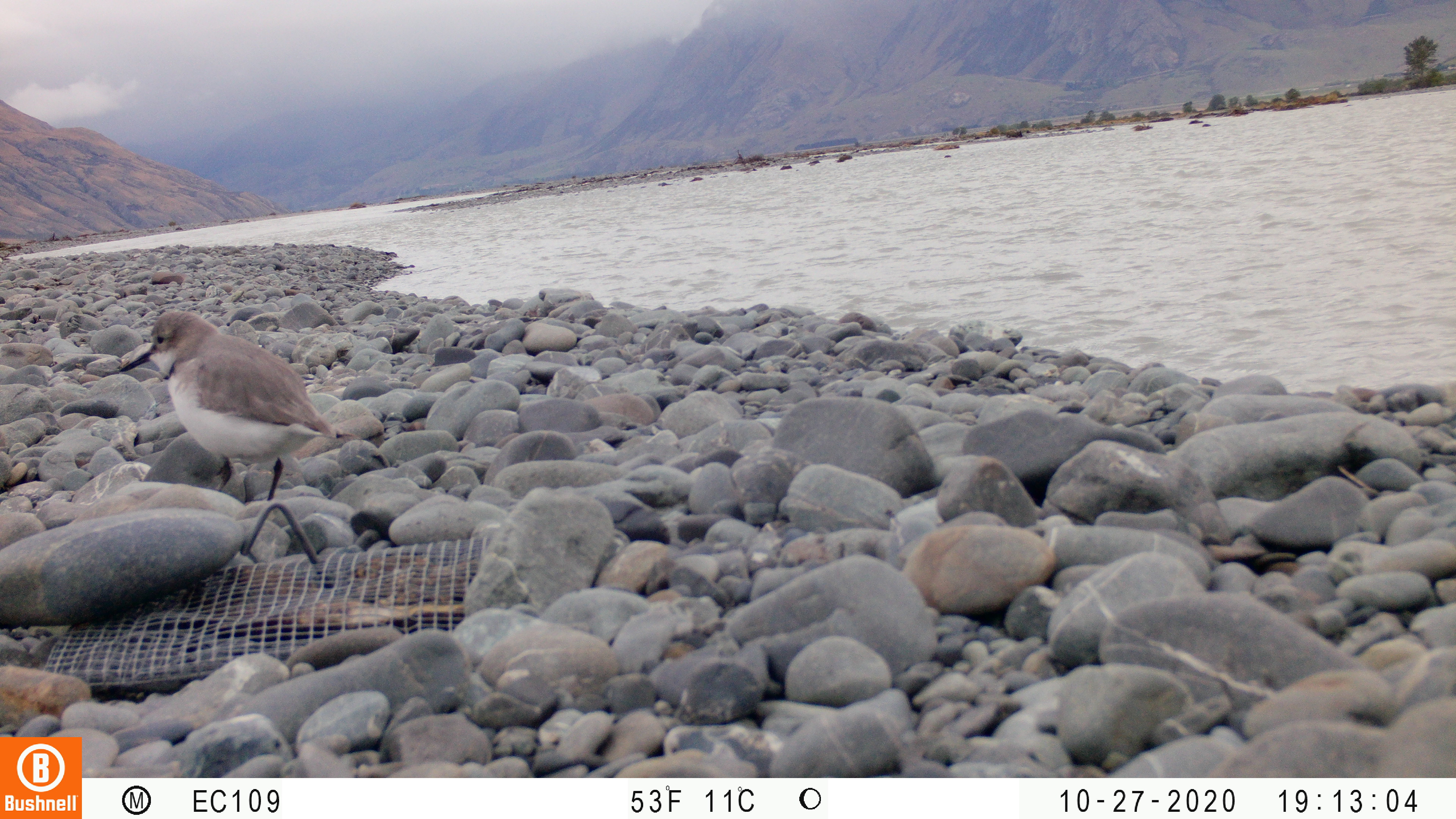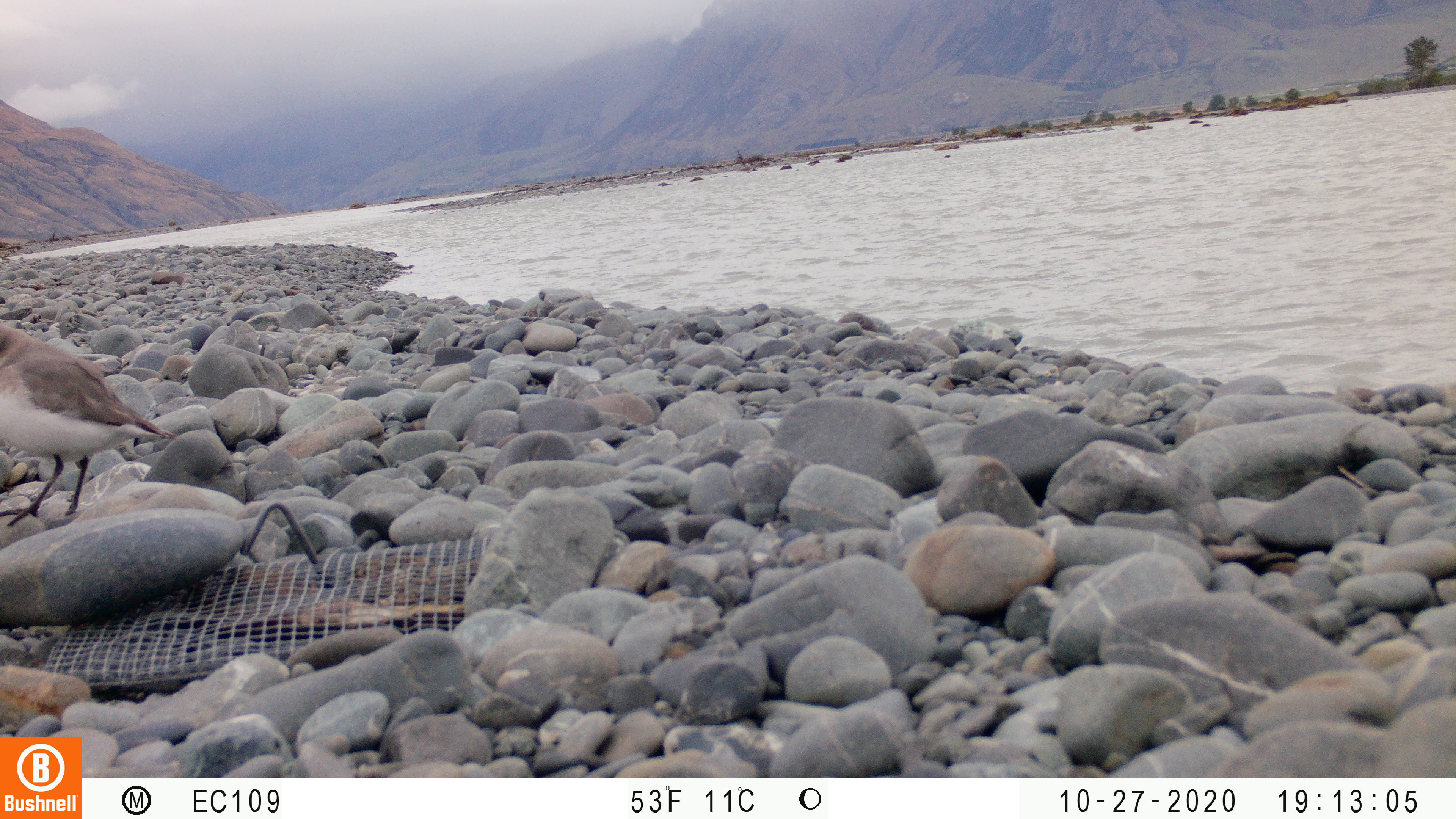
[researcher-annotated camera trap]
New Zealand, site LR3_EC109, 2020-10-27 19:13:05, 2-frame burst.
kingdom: Animalia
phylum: Chordata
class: Aves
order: Charadriiformes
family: Charadriidae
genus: Anarhynchus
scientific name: Anarhynchus frontalis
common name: wrybill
Wrybill (Anarhynchus frontalis).